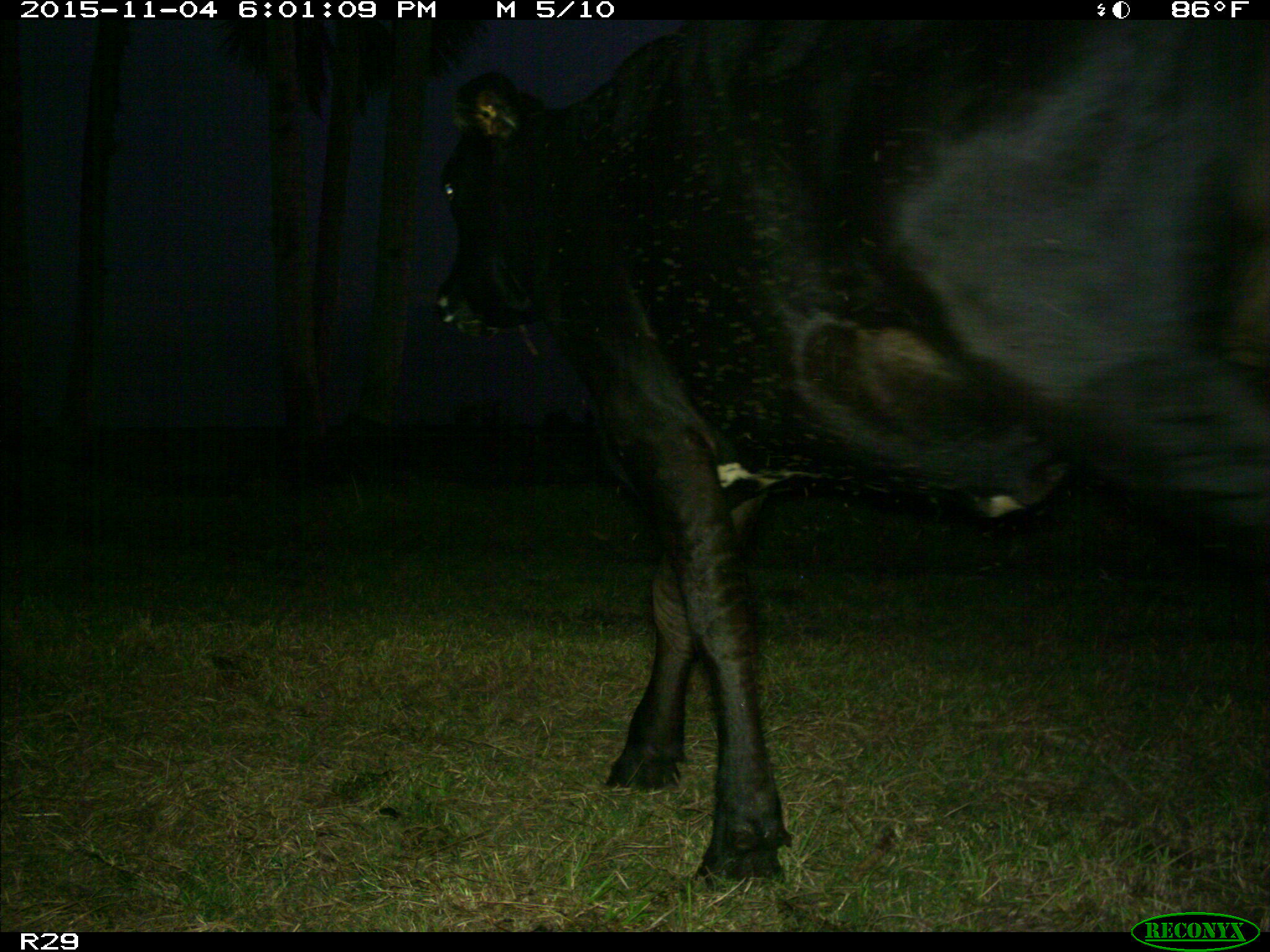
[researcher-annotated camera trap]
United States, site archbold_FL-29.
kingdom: Animalia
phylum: Chordata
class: Mammalia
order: Artiodactyla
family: Bovidae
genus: Bos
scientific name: Bos taurus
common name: domestic cow